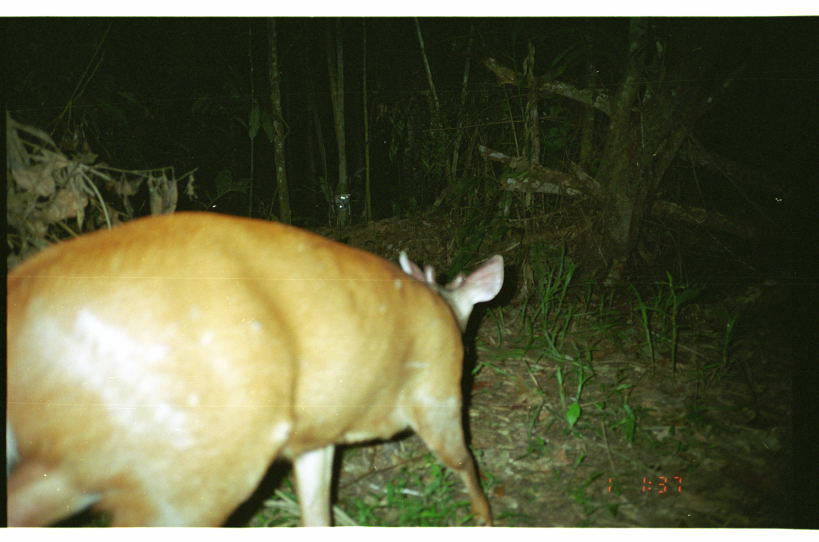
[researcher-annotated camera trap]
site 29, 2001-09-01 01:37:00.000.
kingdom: Animalia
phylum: Chordata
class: Mammalia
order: Artiodactyla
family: Cervidae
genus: Mazama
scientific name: Mazama americana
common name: red brocket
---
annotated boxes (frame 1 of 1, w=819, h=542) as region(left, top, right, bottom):
mazama americana: region(5, 207, 507, 528)